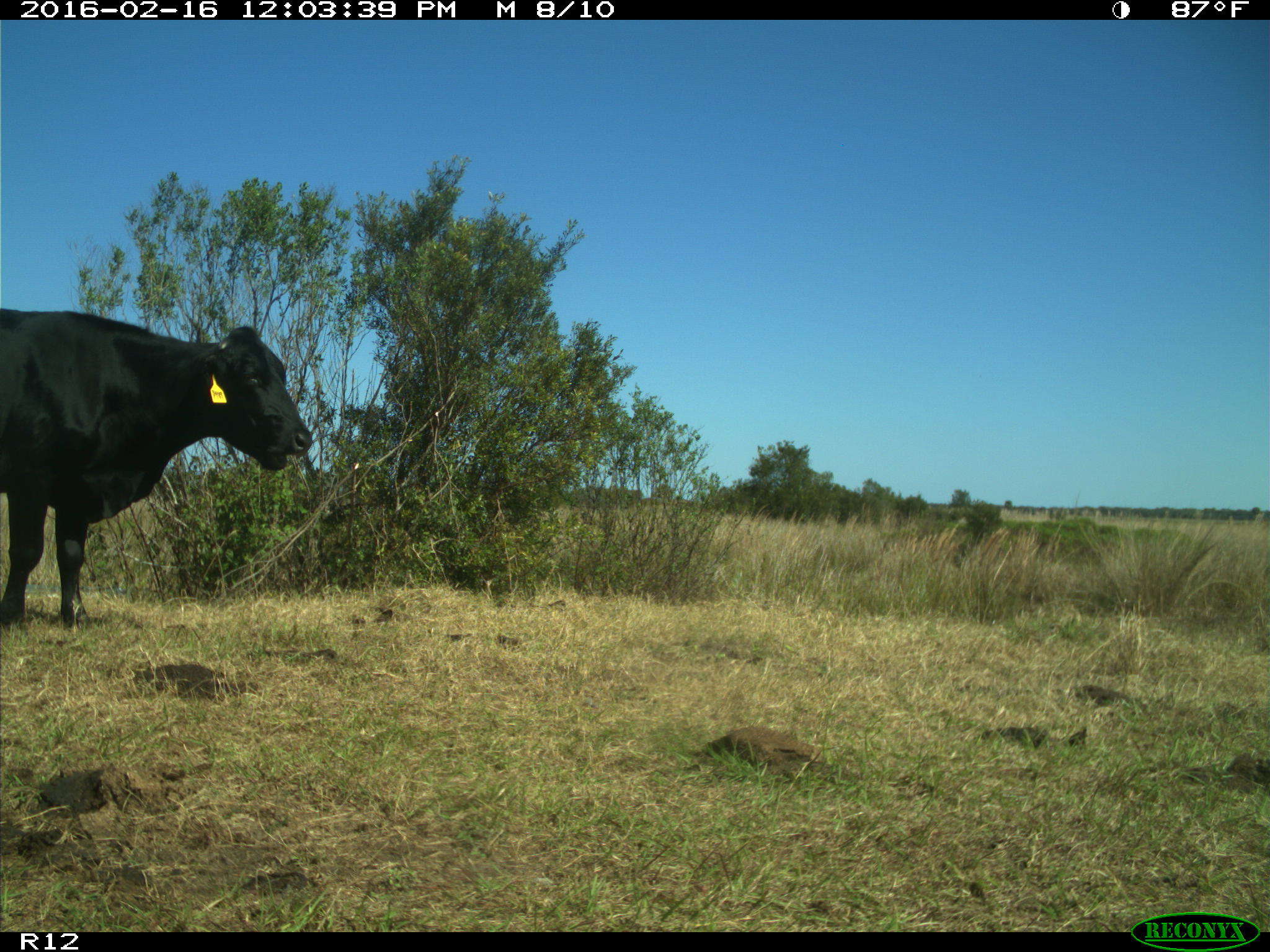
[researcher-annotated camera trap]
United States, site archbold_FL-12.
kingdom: Animalia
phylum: Chordata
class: Mammalia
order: Artiodactyla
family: Bovidae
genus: Bos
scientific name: Bos taurus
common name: domestic cow